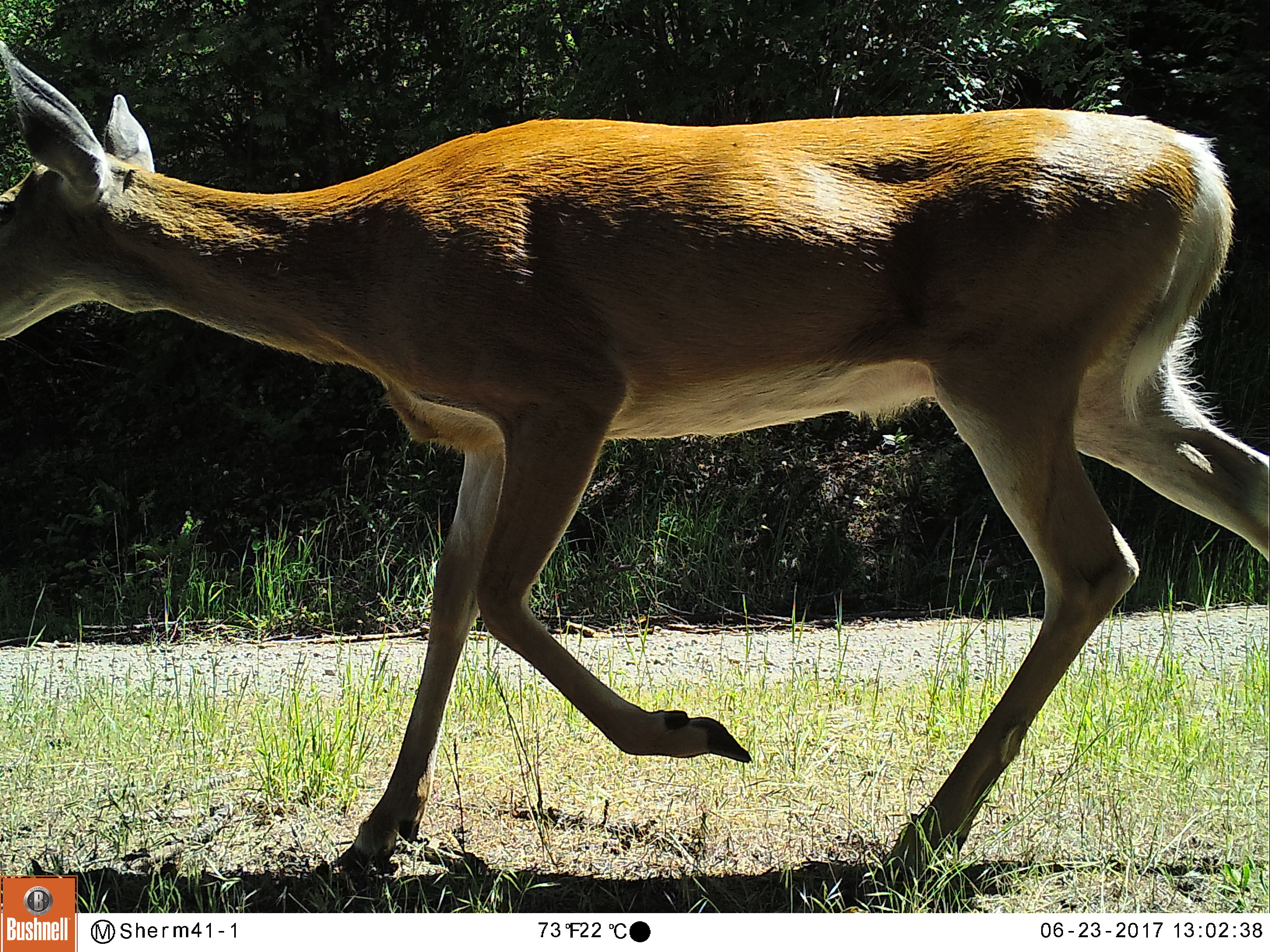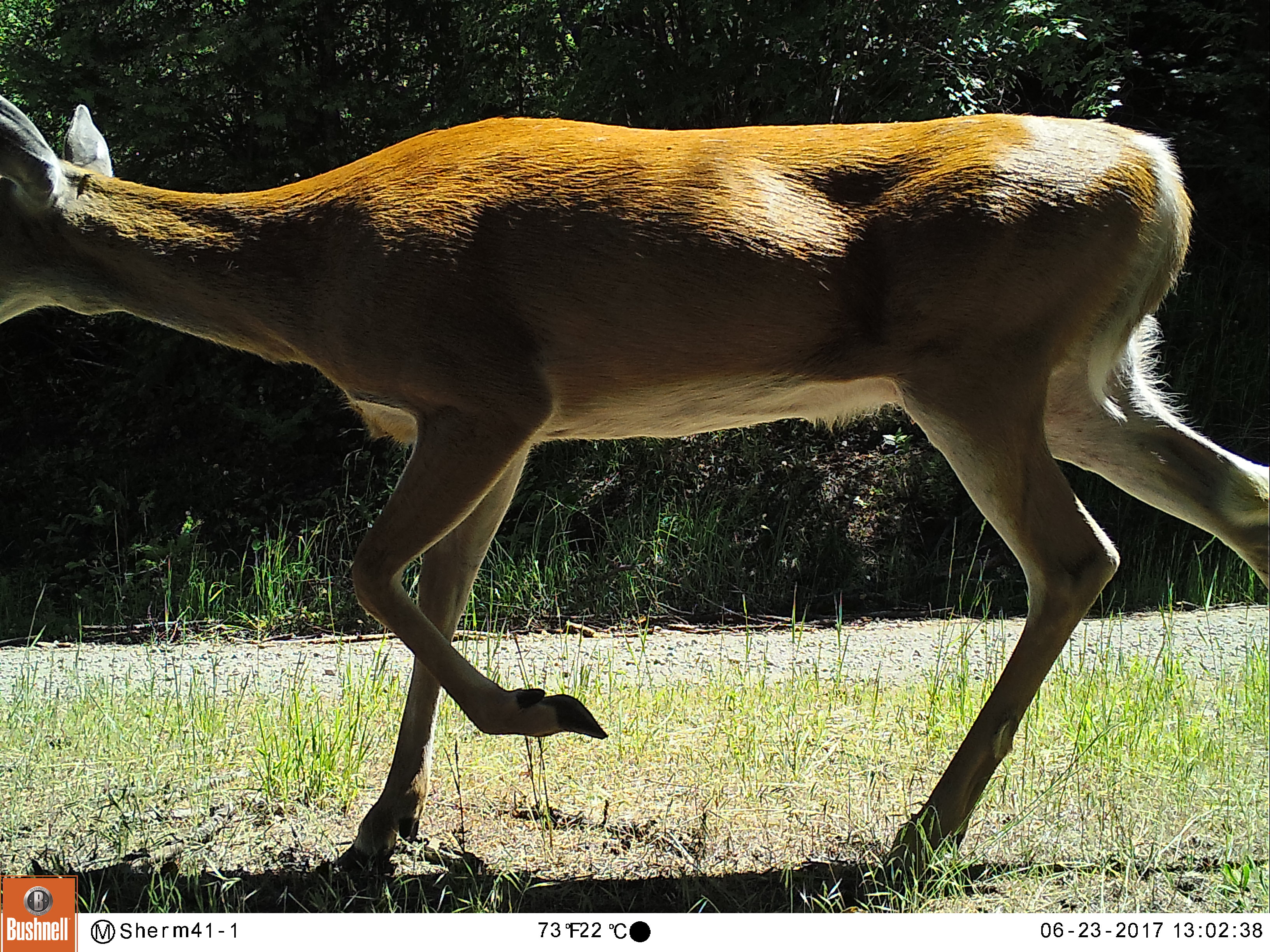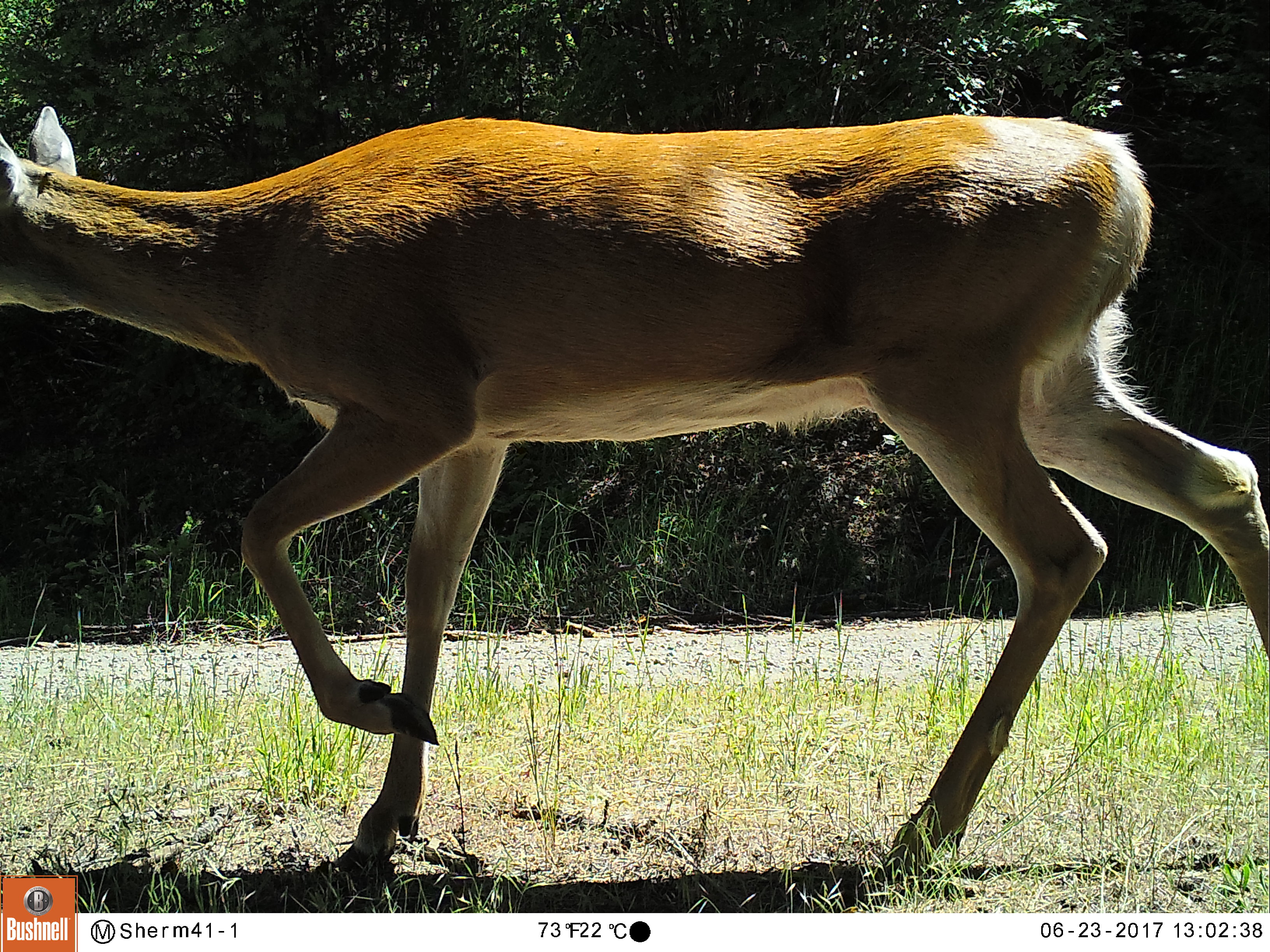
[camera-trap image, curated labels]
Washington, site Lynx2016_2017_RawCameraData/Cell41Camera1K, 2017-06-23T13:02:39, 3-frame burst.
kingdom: Animalia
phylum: Chordata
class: Mammalia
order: Artiodactyla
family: Cervidae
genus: Odocoileus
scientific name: Odocoileus virginianus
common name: white-tailed deer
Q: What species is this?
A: Odocoileus virginianus (white-tailed deer).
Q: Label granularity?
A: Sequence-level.